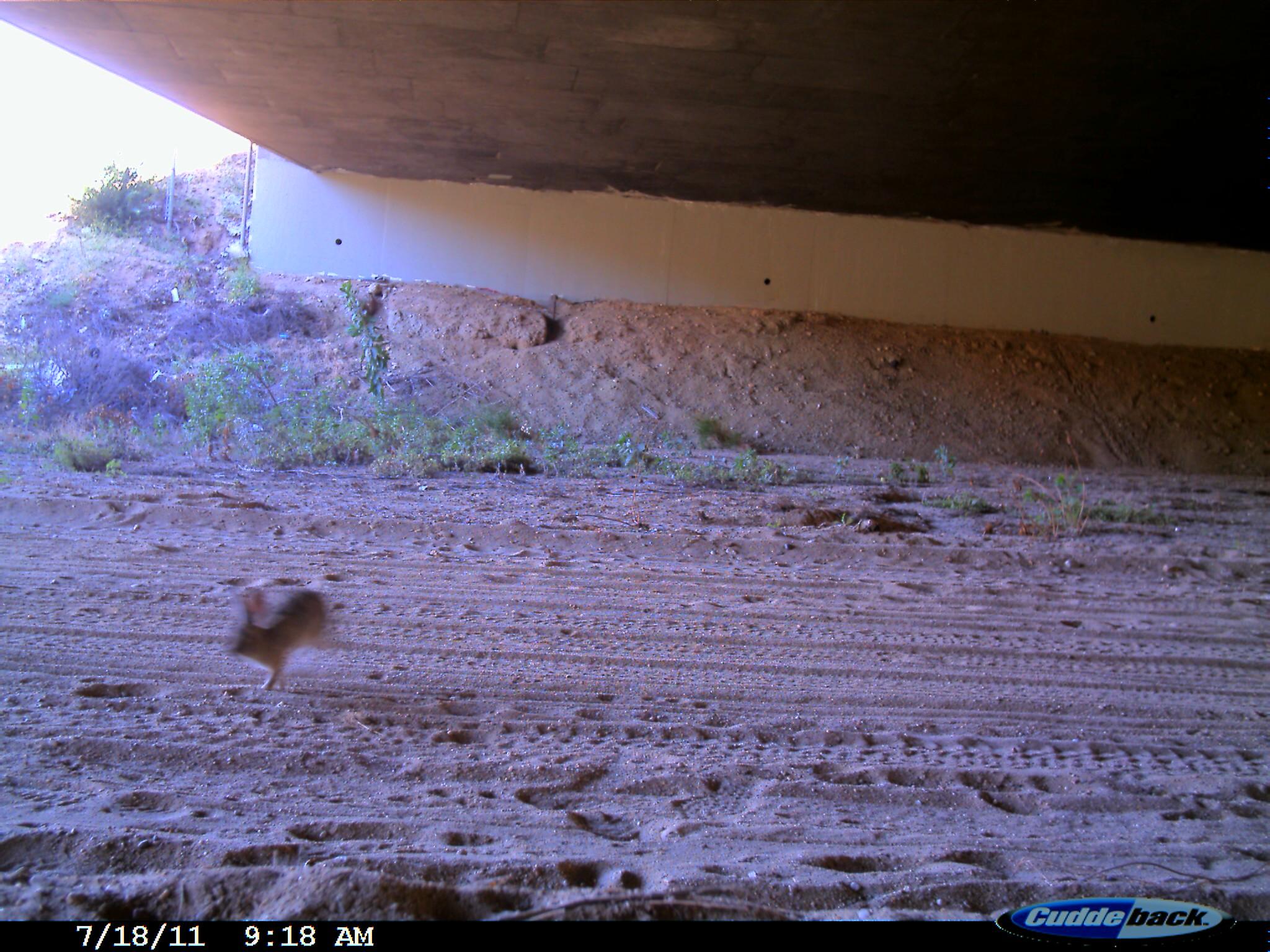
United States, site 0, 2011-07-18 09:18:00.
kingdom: Animalia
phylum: Chordata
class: Mammalia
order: Lagomorpha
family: Leporidae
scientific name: Leporidae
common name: rabbits and hares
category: rabbit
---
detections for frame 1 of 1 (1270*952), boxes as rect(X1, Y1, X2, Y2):
rabbit: rect(219, 578, 338, 700)